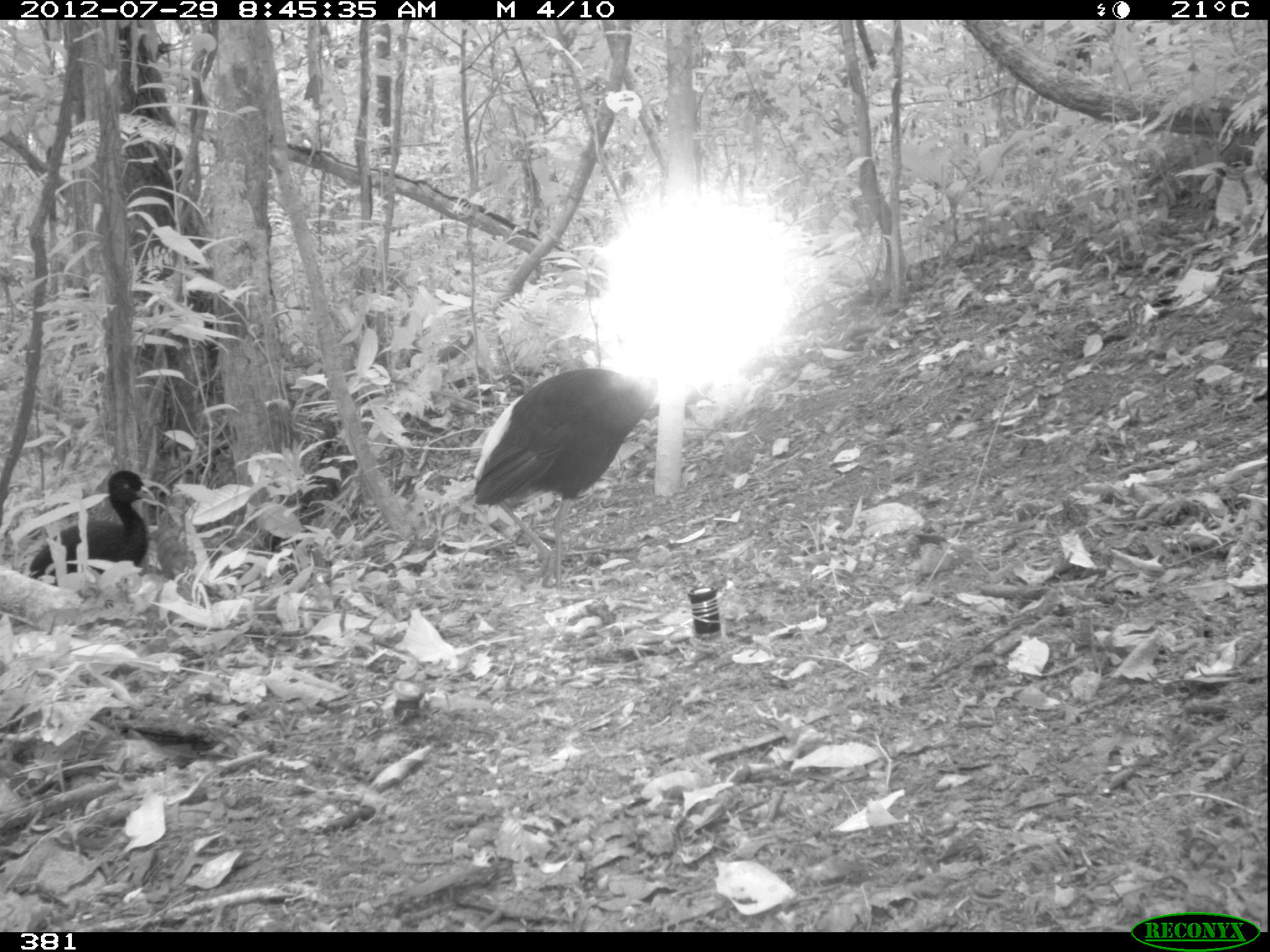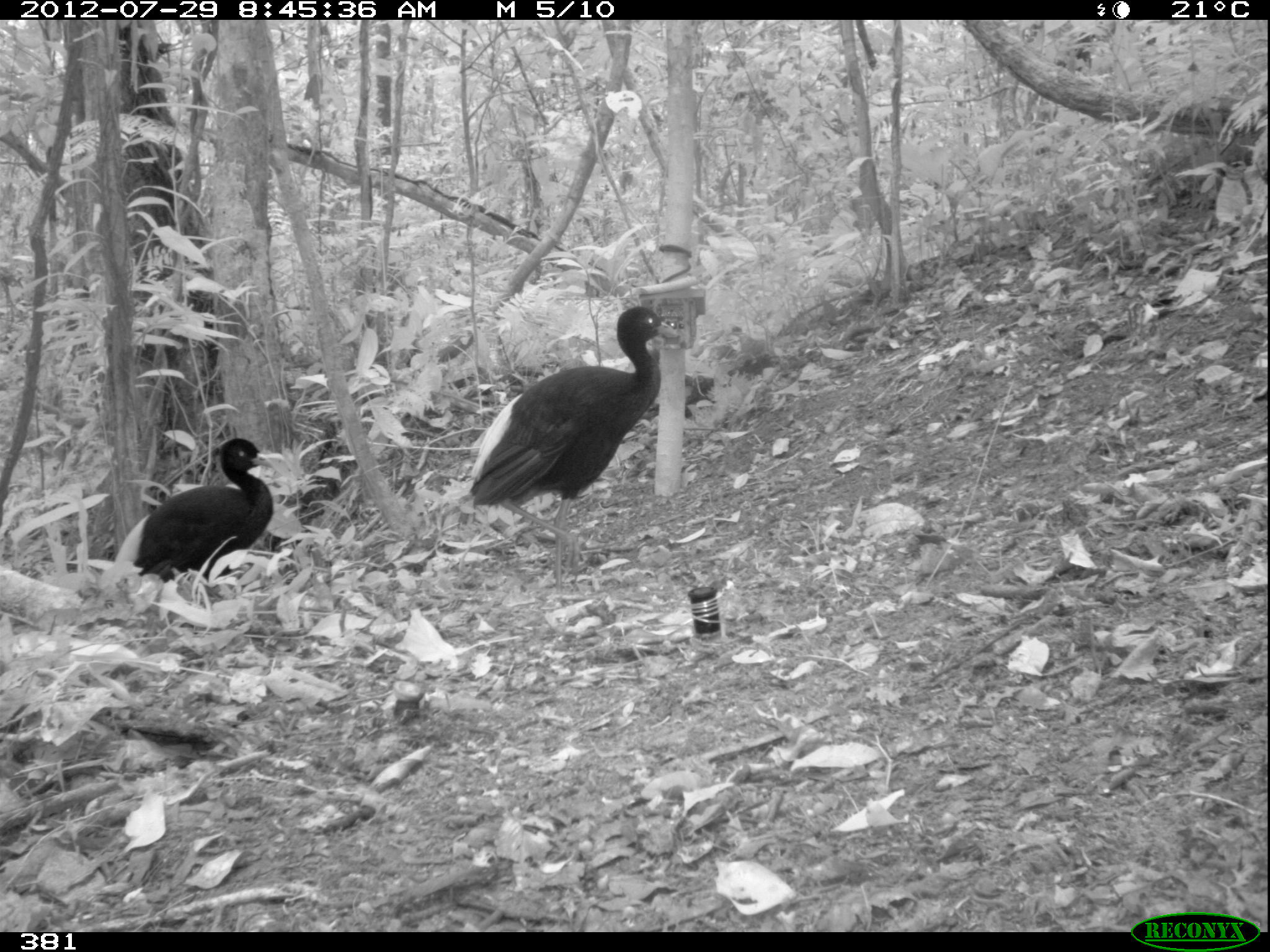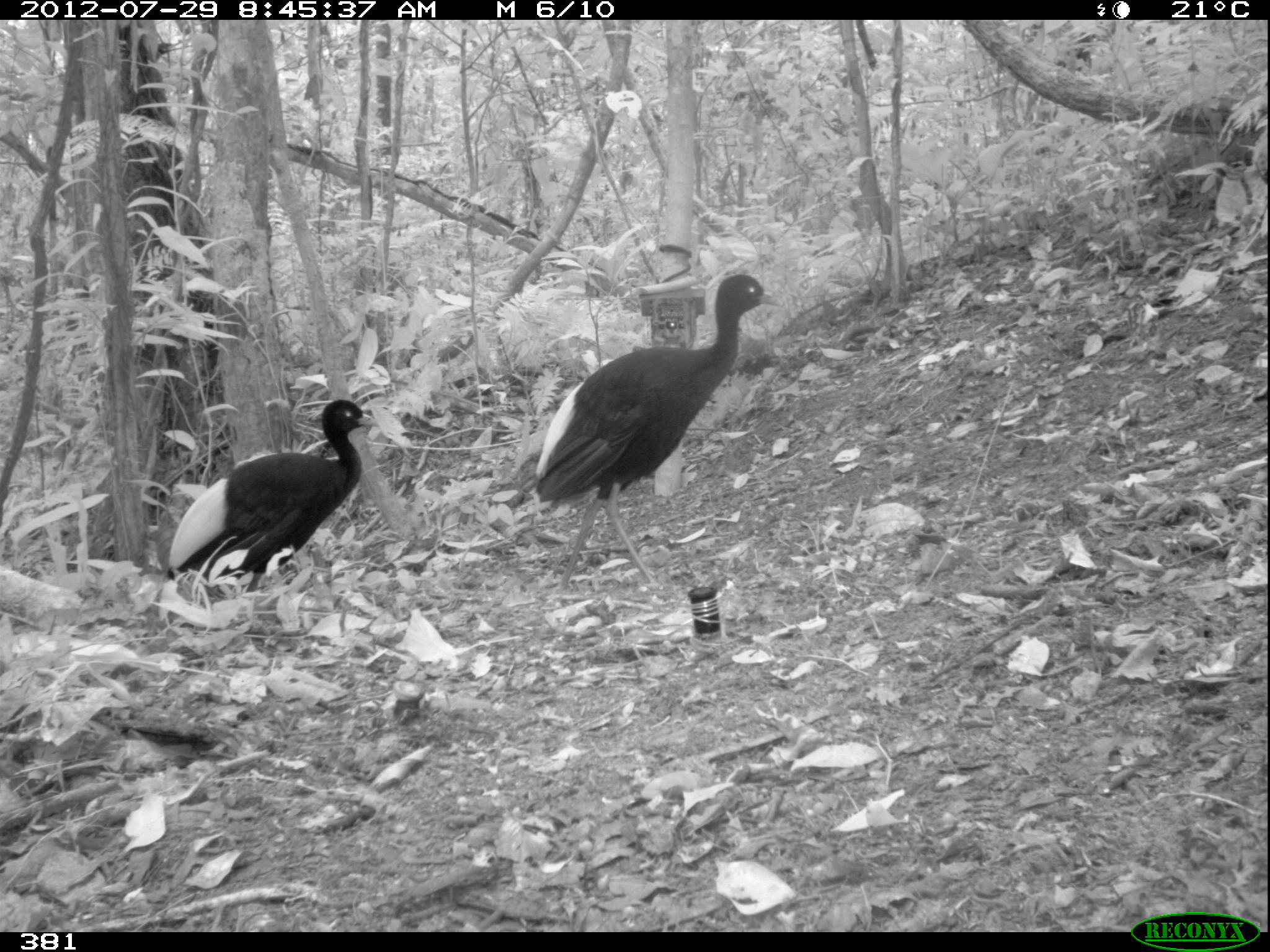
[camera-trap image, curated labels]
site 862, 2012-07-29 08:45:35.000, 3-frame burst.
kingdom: Animalia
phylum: Chordata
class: Aves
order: Gruiformes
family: Psophiidae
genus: Psophia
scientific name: Psophia leucoptera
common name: pale-winged trumpeter